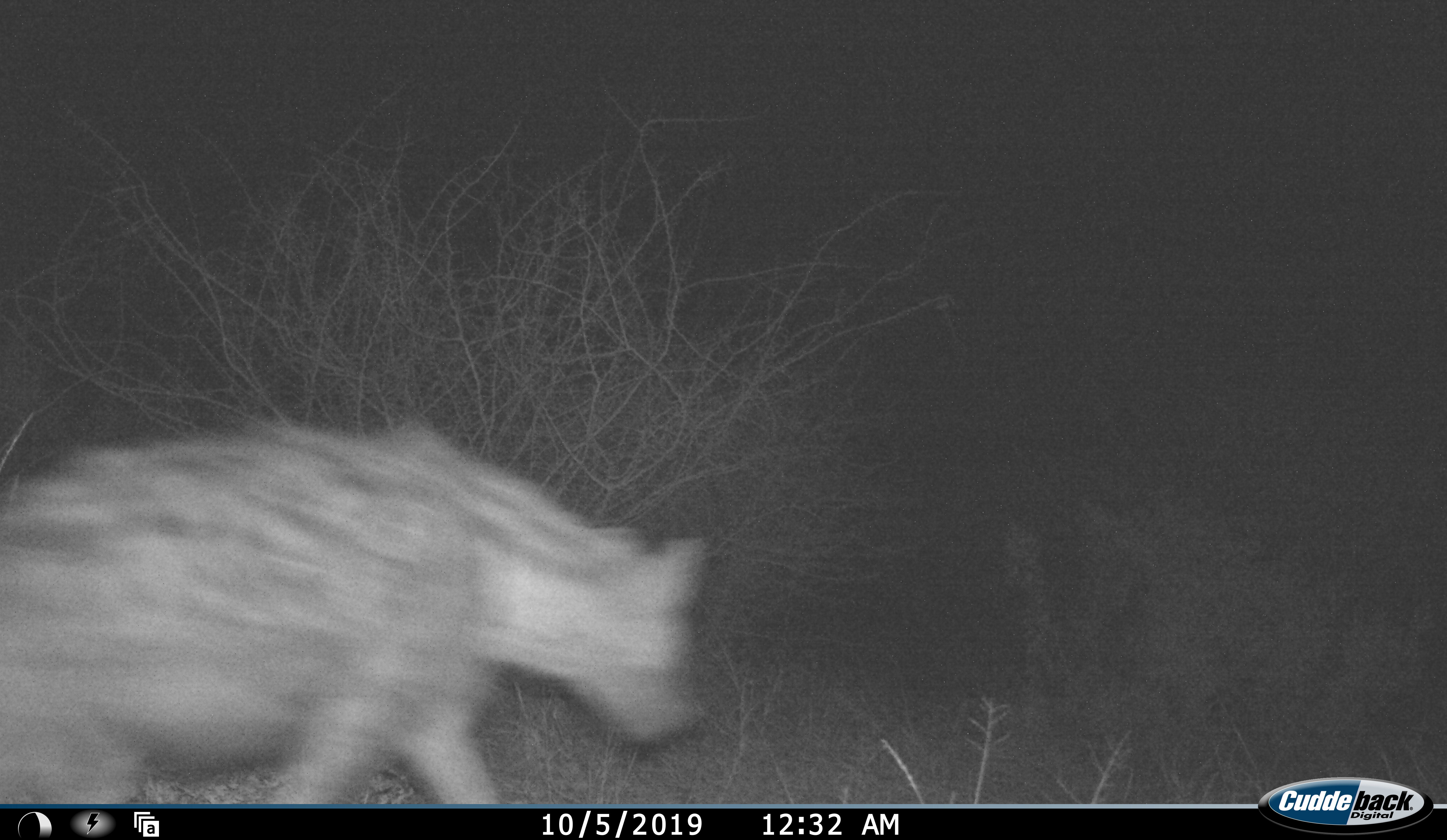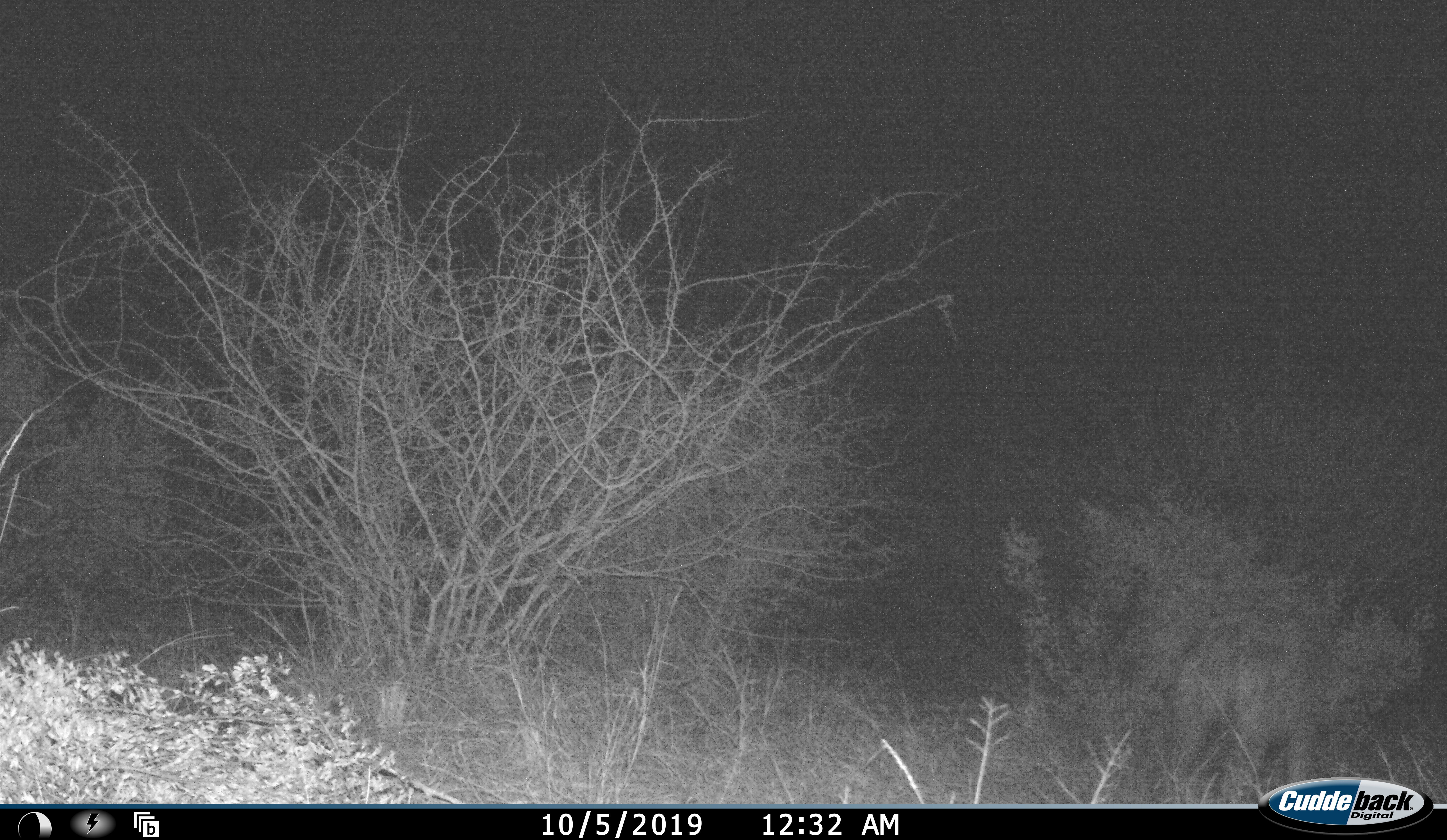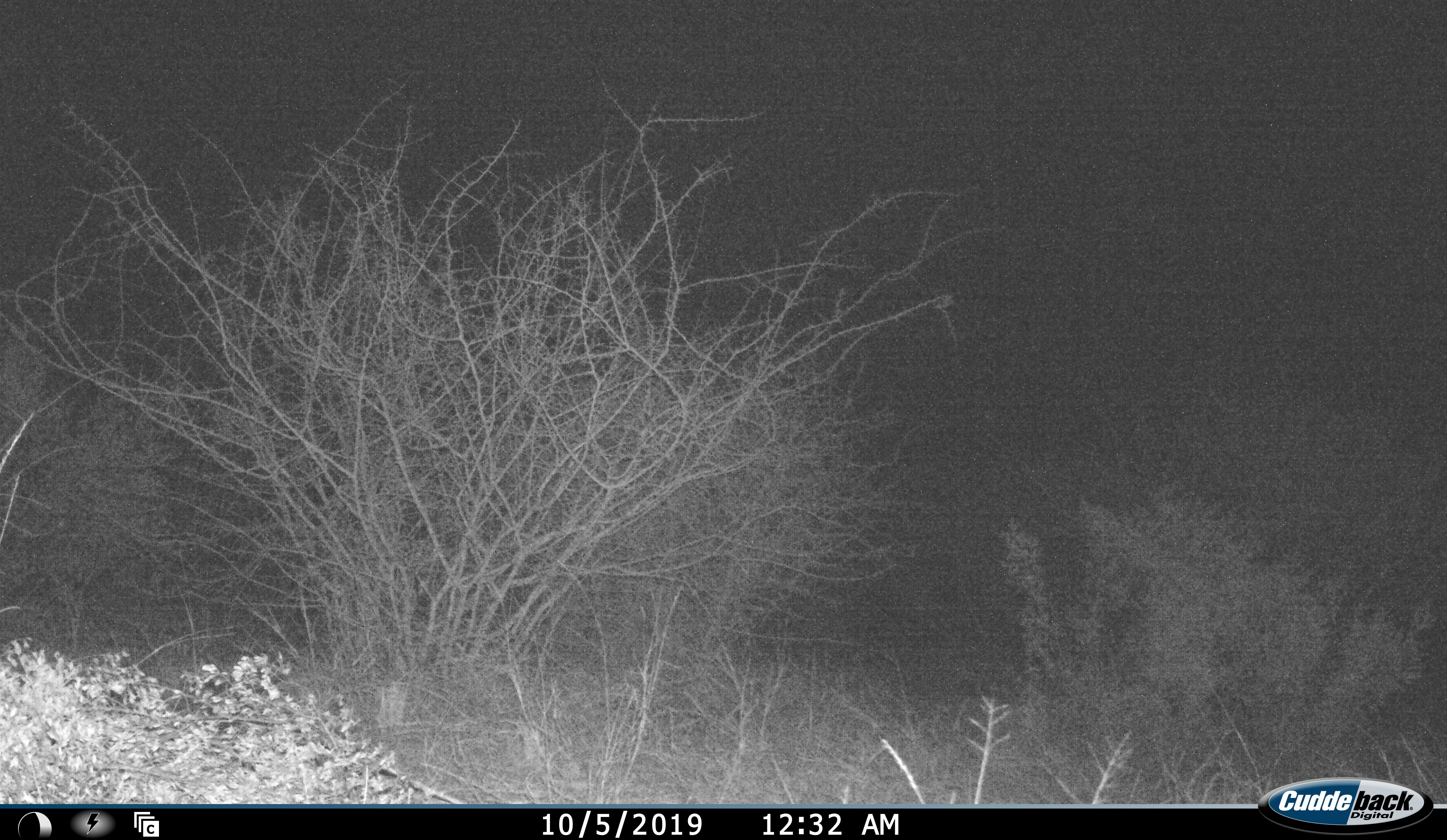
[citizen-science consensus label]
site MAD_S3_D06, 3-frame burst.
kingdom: Animalia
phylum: Chordata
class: Mammalia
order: Carnivora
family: Hyaenidae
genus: Crocuta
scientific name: Crocuta crocuta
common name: spotted hyena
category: hyenaspotted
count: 1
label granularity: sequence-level